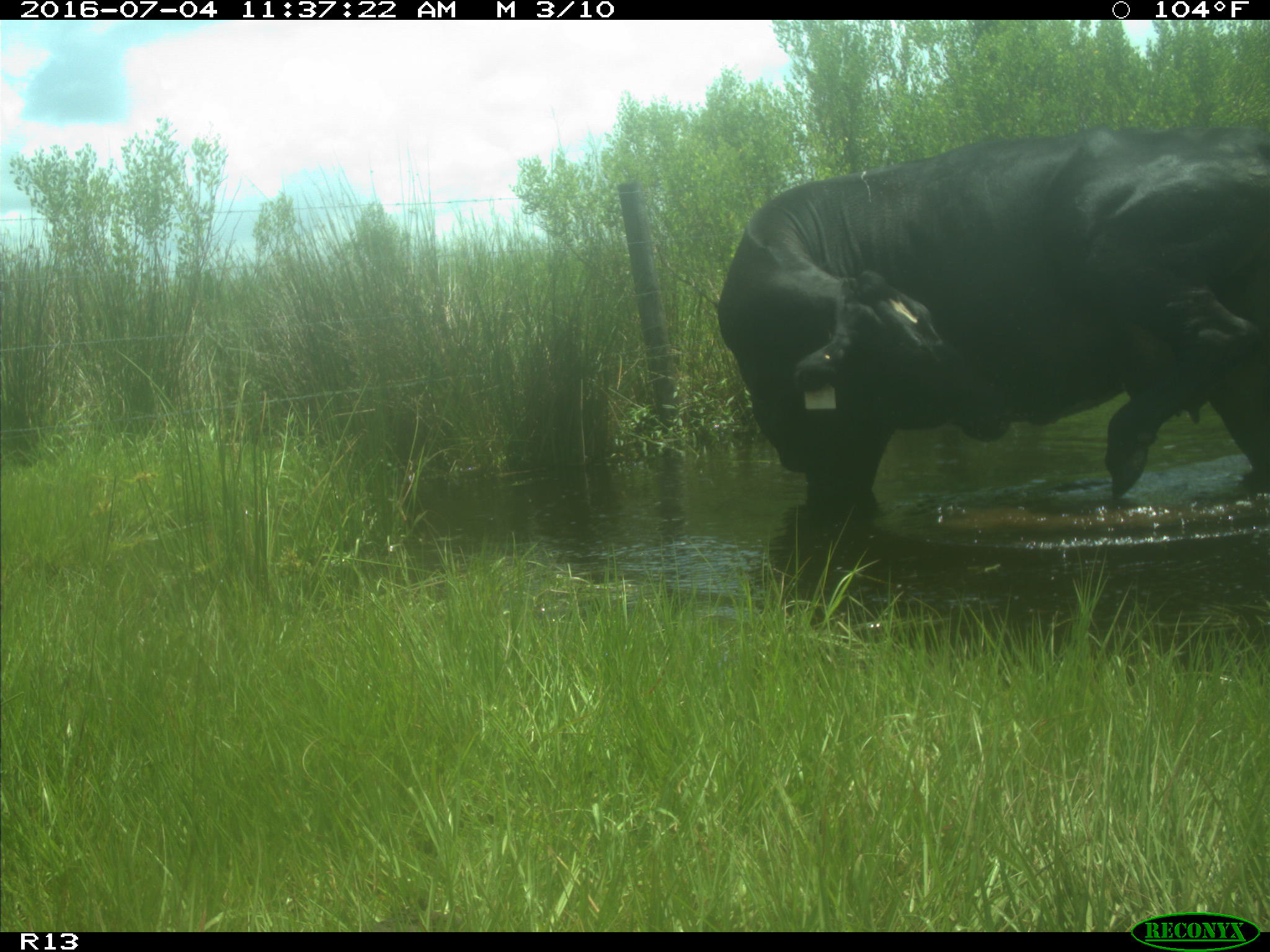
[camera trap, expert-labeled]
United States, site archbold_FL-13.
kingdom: Animalia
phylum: Chordata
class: Mammalia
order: Artiodactyla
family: Bovidae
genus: Bos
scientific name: Bos taurus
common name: domestic cow